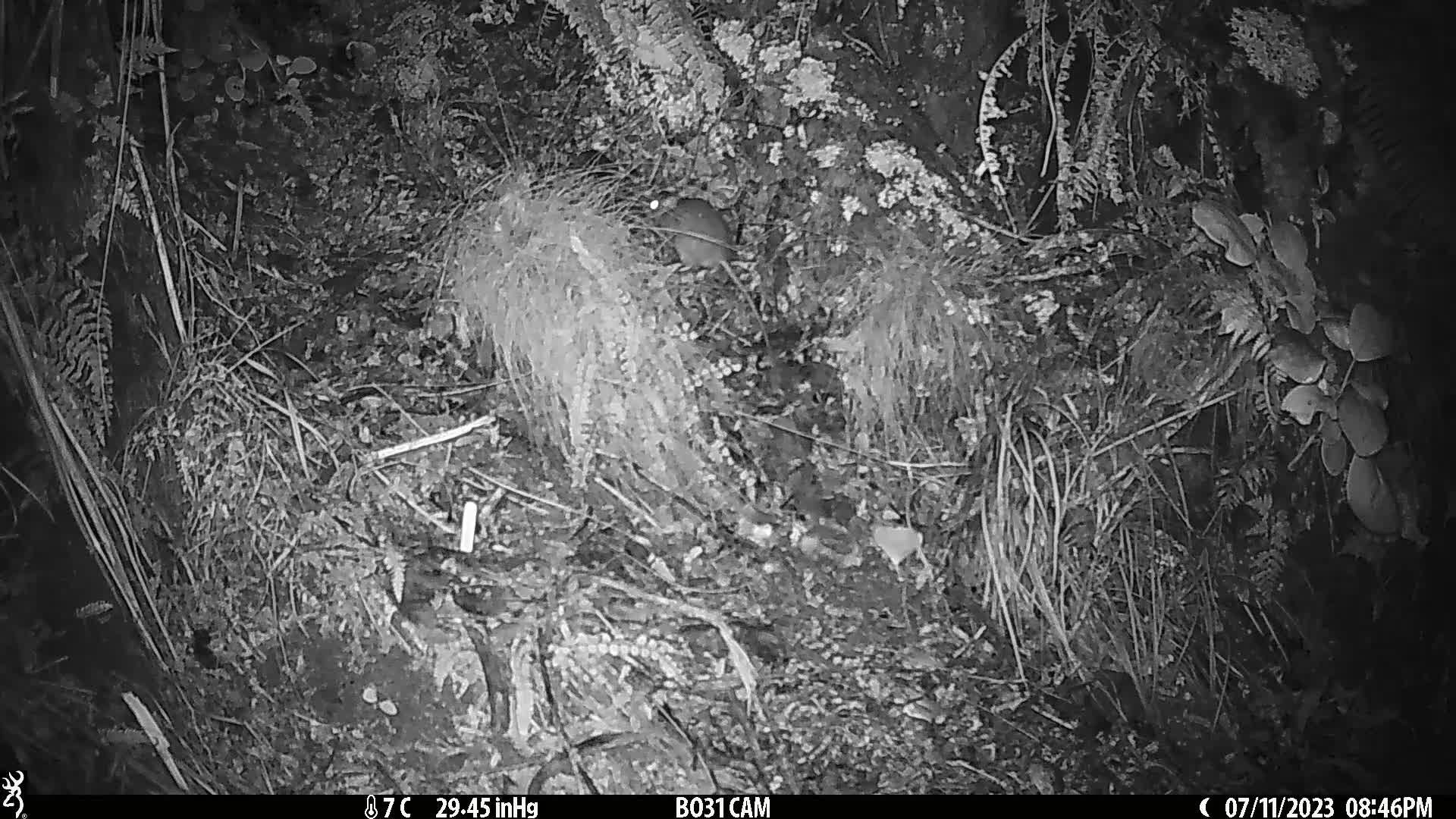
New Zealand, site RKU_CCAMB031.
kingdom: Animalia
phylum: Chordata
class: Mammalia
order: Rodentia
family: Muridae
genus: Rattus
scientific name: Rattus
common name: rat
Rat (Rattus).